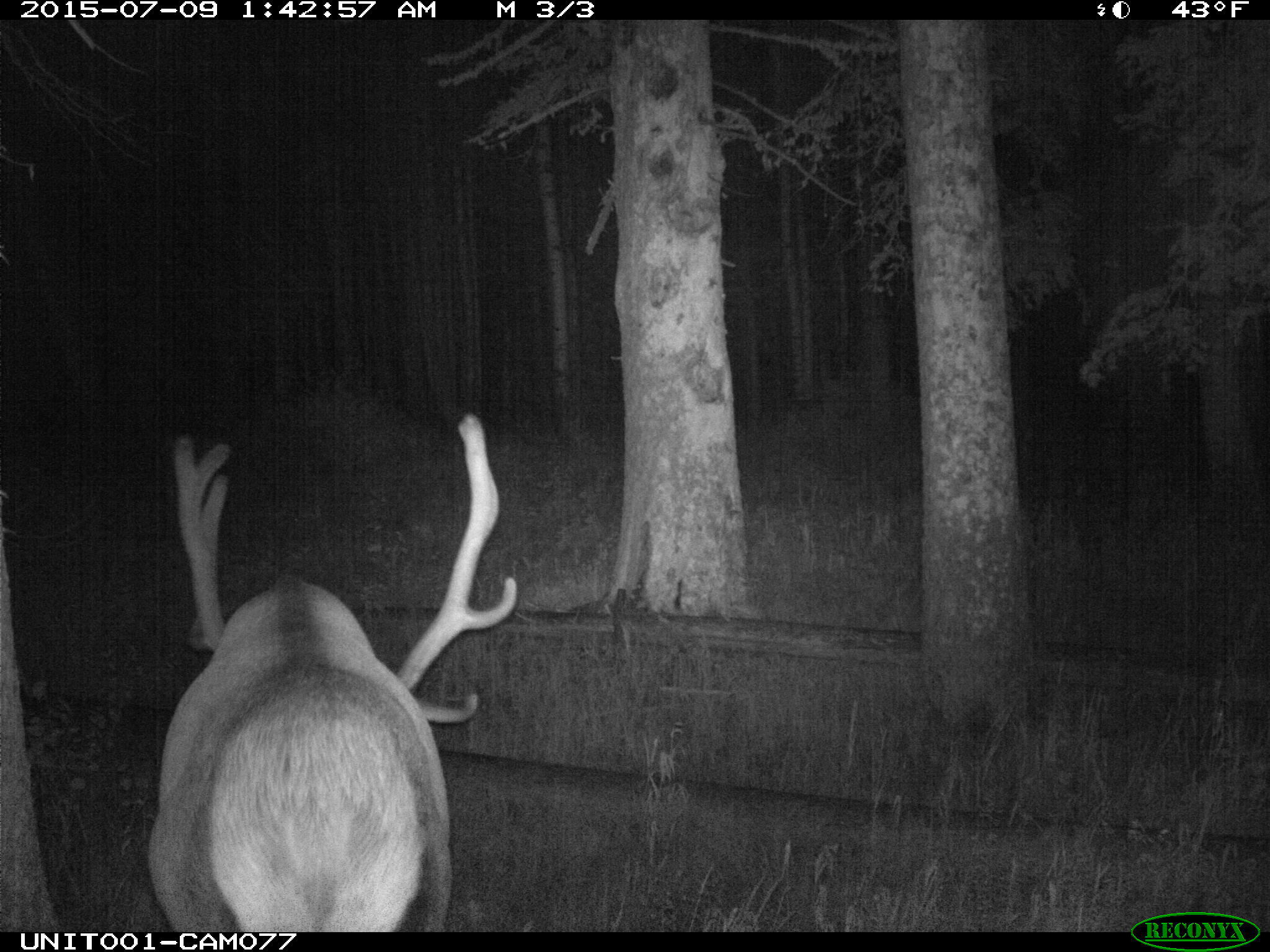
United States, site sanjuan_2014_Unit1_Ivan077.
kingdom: Animalia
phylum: Chordata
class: Mammalia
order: Artiodactyla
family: Cervidae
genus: Cervus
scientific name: Cervus elaphus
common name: red deer